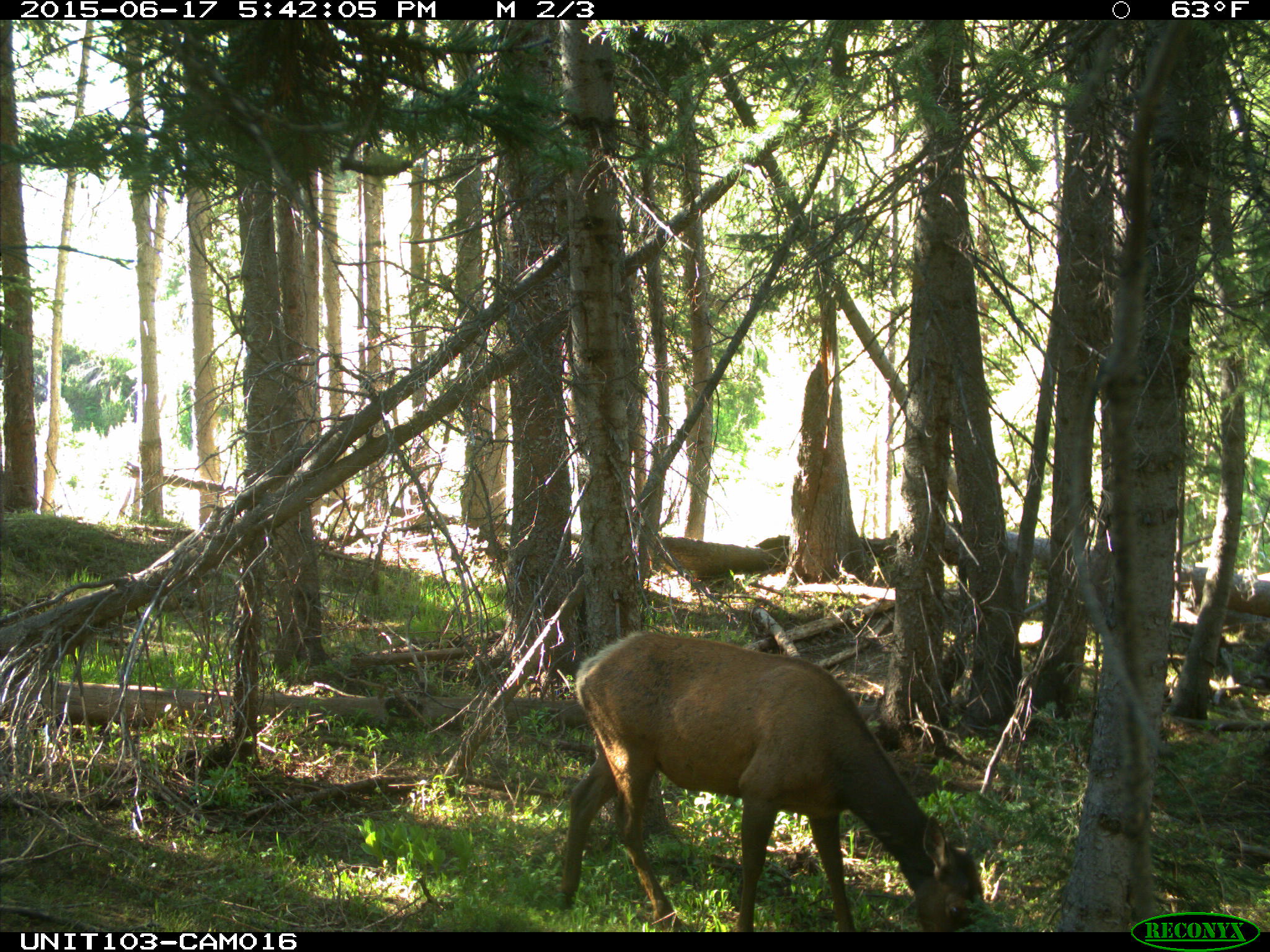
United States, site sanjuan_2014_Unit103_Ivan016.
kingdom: Animalia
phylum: Chordata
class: Mammalia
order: Artiodactyla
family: Cervidae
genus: Cervus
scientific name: Cervus elaphus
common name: red deer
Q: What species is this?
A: Cervus elaphus (red deer).